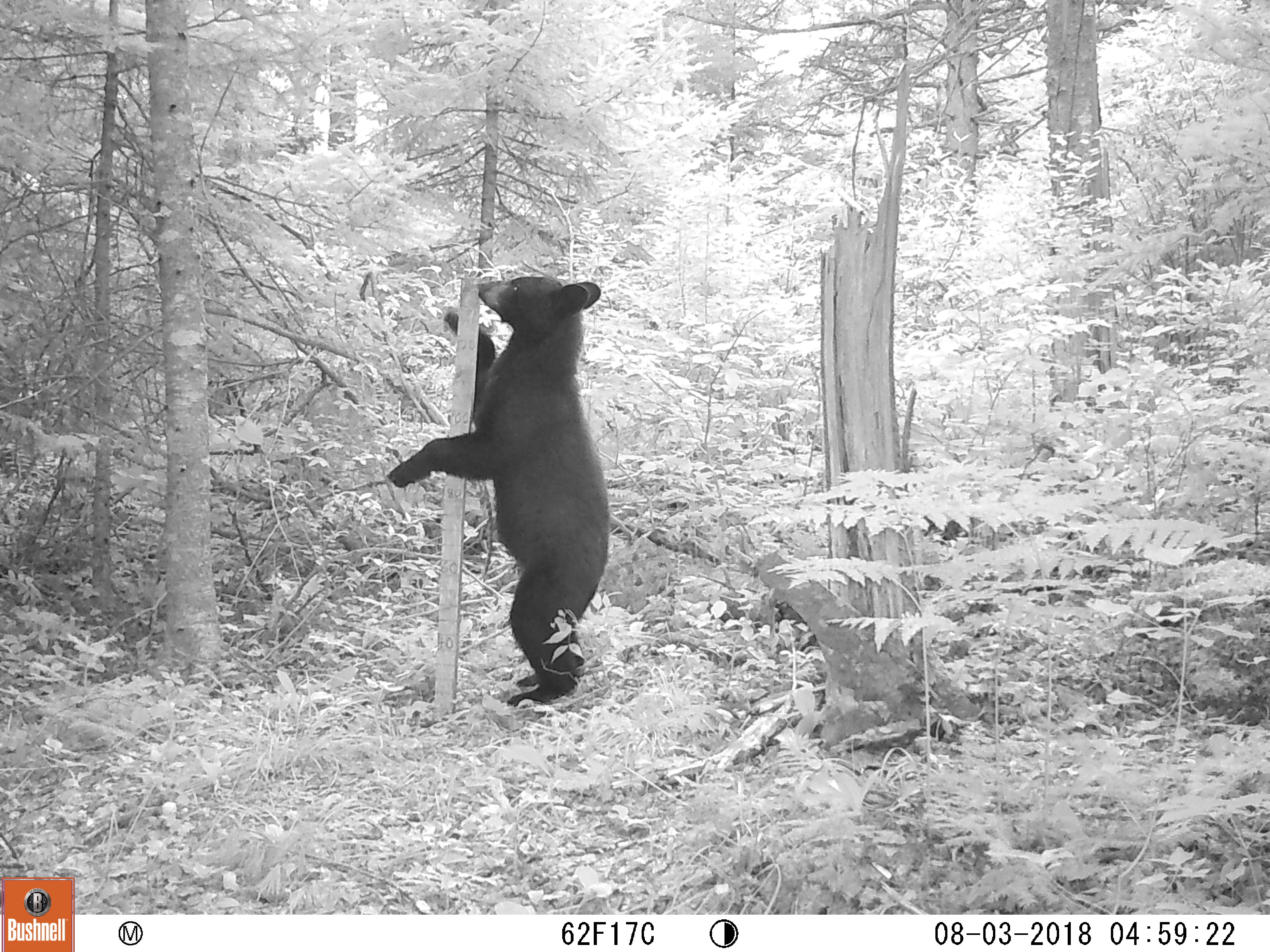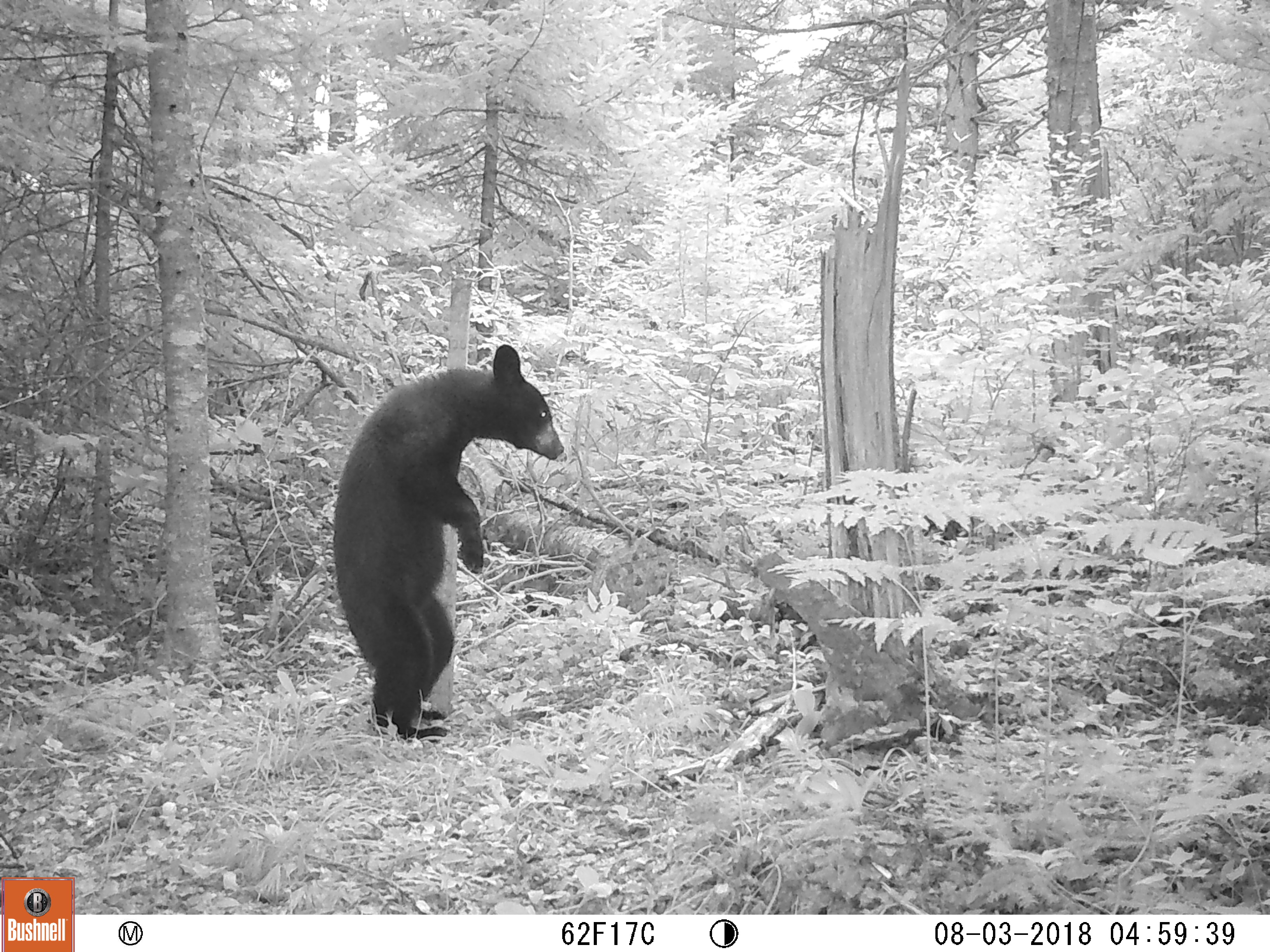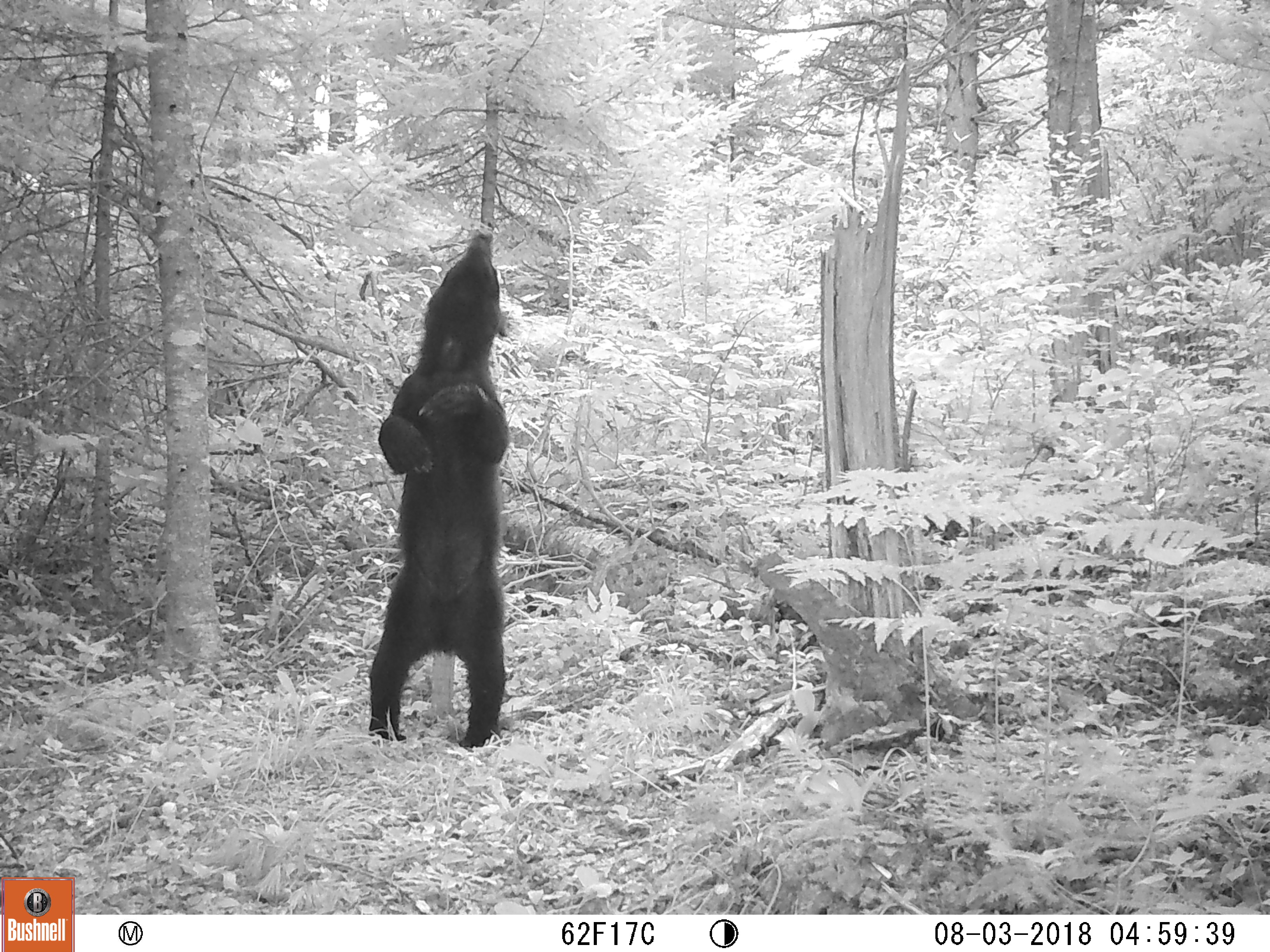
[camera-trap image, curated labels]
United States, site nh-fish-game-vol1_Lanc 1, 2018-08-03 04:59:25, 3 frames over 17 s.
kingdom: Animalia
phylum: Chordata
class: Mammalia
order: Carnivora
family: Ursidae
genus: Ursus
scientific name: Ursus americanus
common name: black bear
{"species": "black bear (Ursus americanus)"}